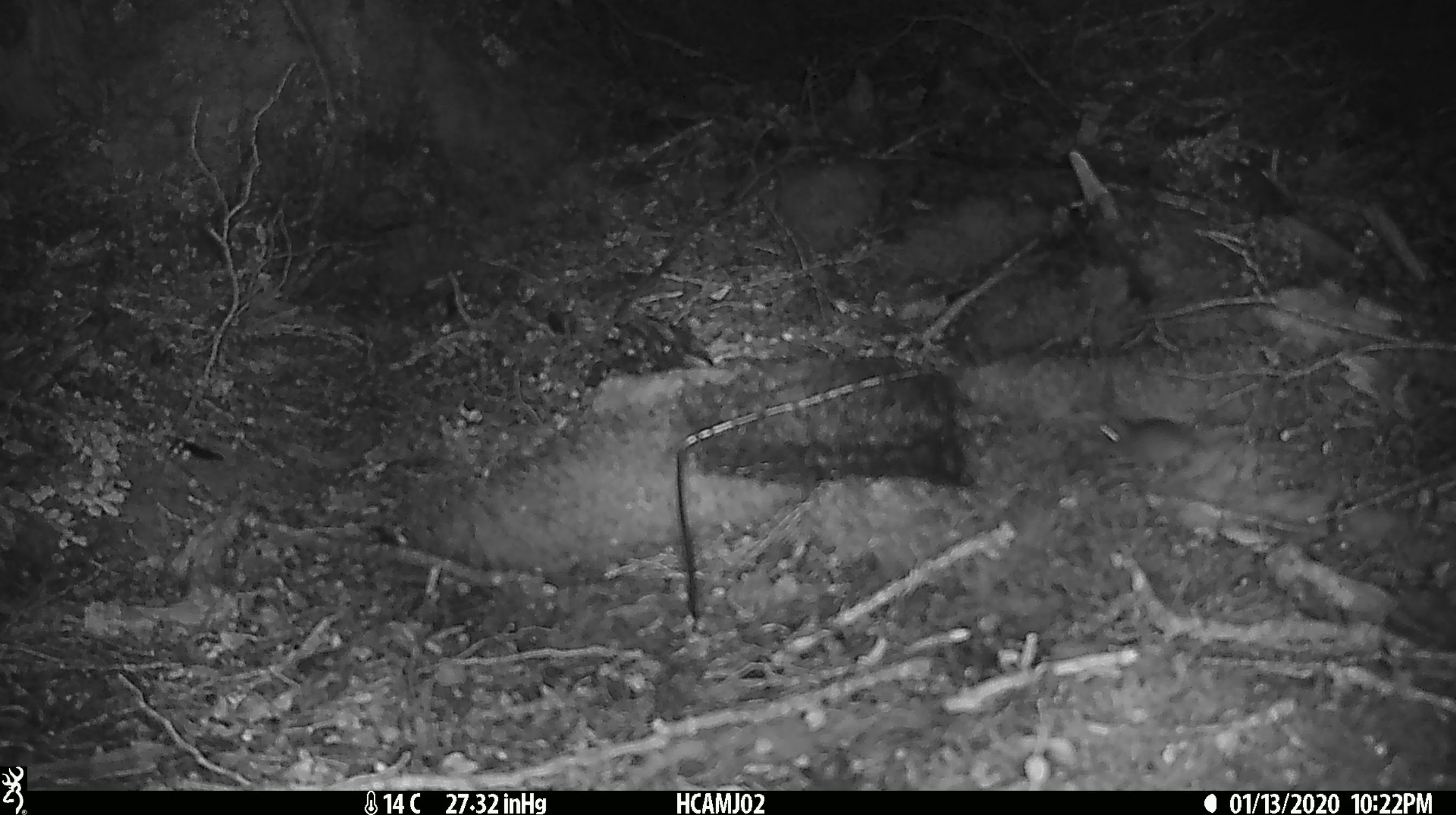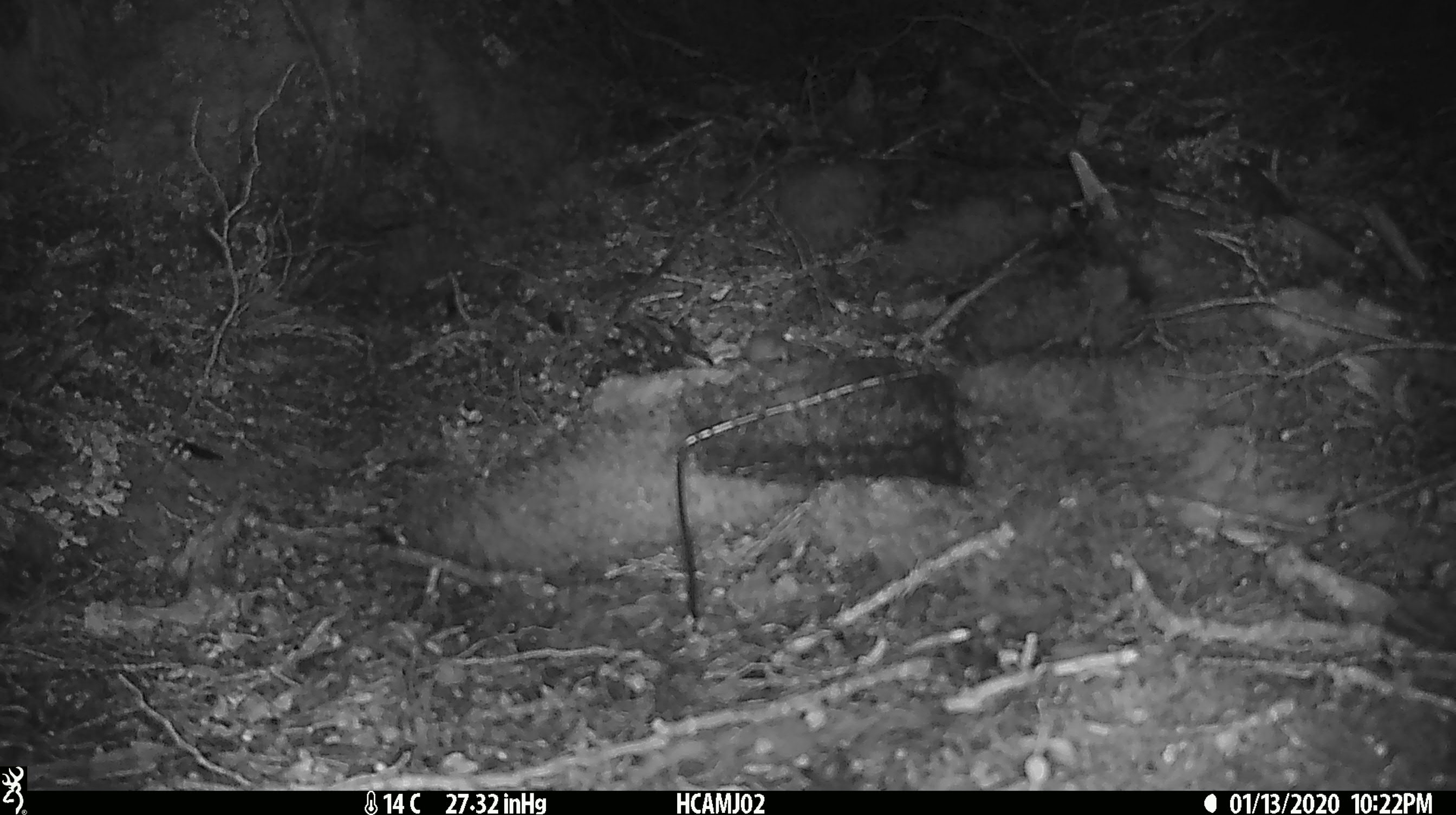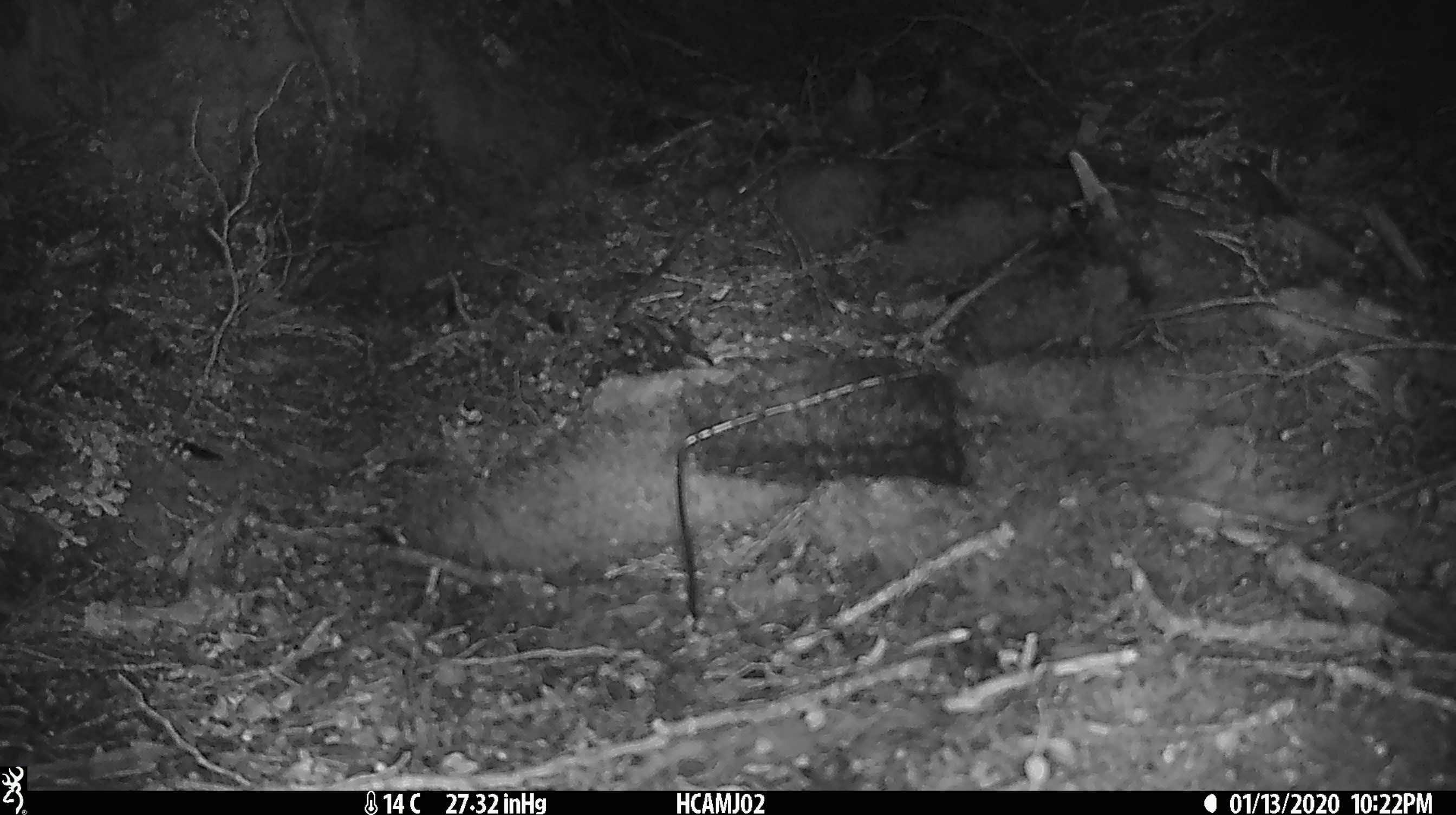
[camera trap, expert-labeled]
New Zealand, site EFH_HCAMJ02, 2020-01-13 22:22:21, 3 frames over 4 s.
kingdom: Animalia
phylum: Chordata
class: Mammalia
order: Rodentia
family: Muridae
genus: Mus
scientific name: Mus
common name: mouse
Mouse (Mus).